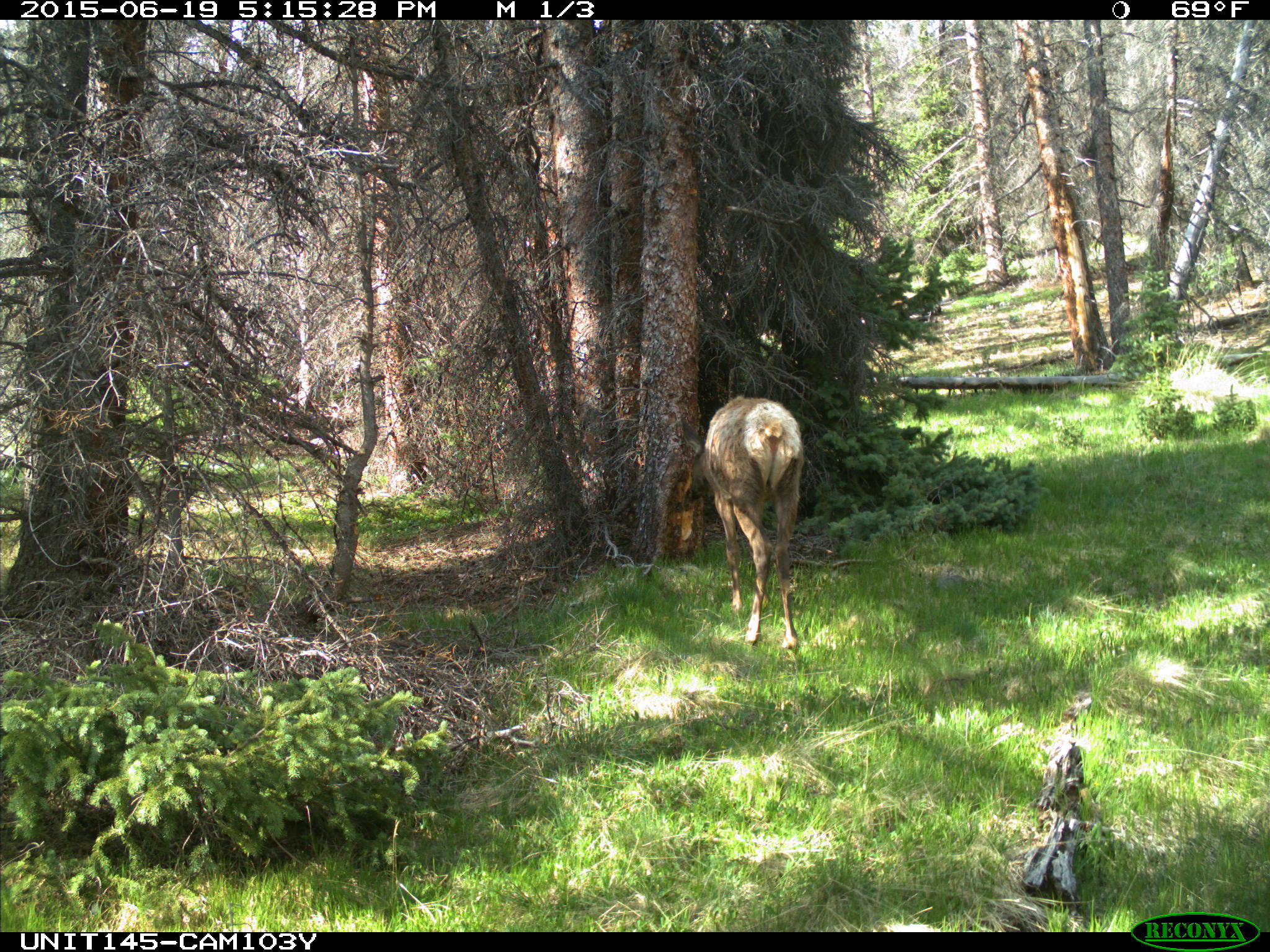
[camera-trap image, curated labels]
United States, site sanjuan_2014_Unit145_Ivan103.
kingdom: Animalia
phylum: Chordata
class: Mammalia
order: Artiodactyla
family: Cervidae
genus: Cervus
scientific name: Cervus elaphus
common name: red deer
Cervus elaphus (red deer).